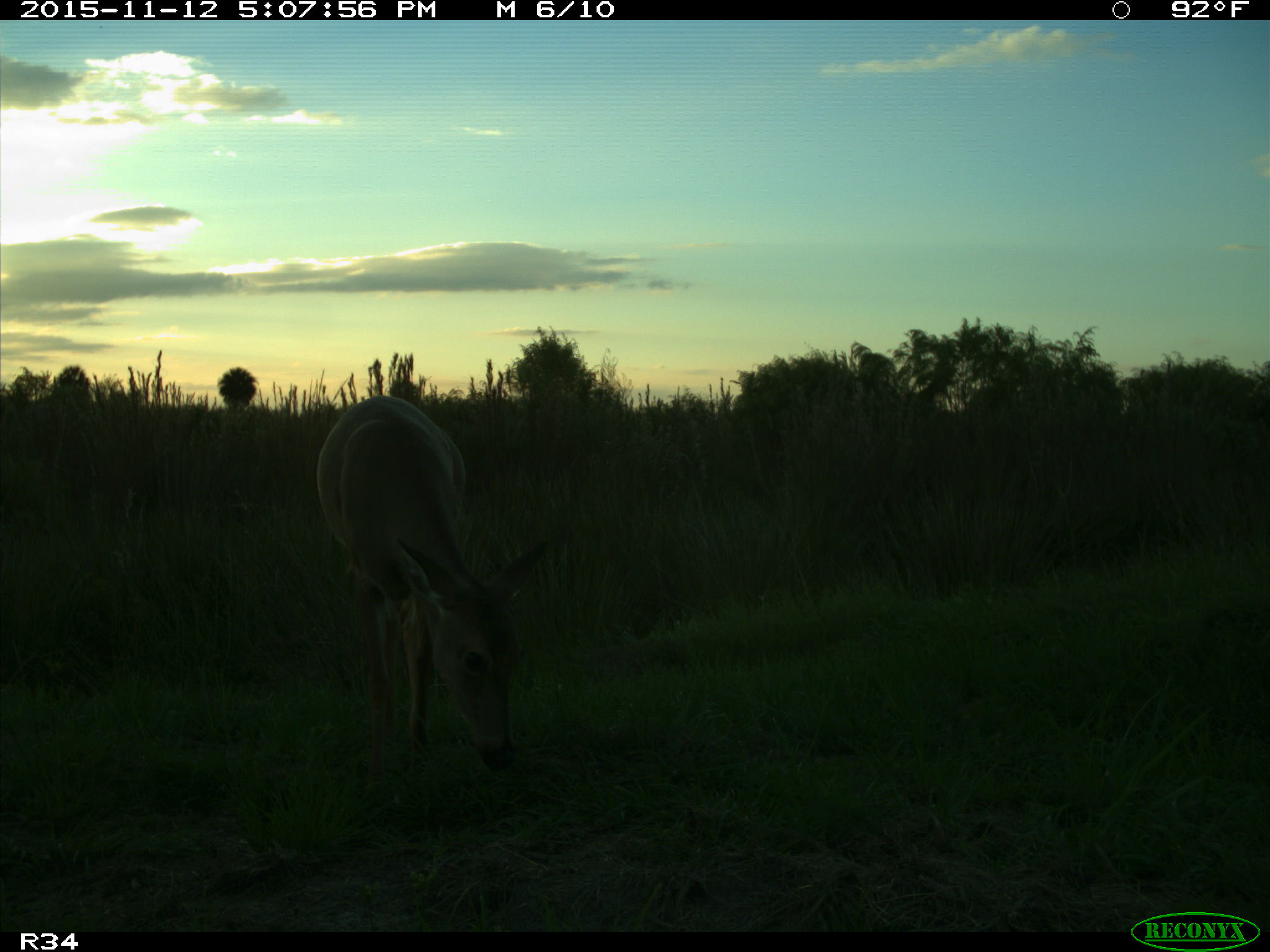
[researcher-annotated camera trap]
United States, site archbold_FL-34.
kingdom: Animalia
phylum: Chordata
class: Mammalia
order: Artiodactyla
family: Cervidae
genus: Odocoileus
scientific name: Odocoileus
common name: deer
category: unidentified deer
Unidentified deer (deer) (Odocoileus).